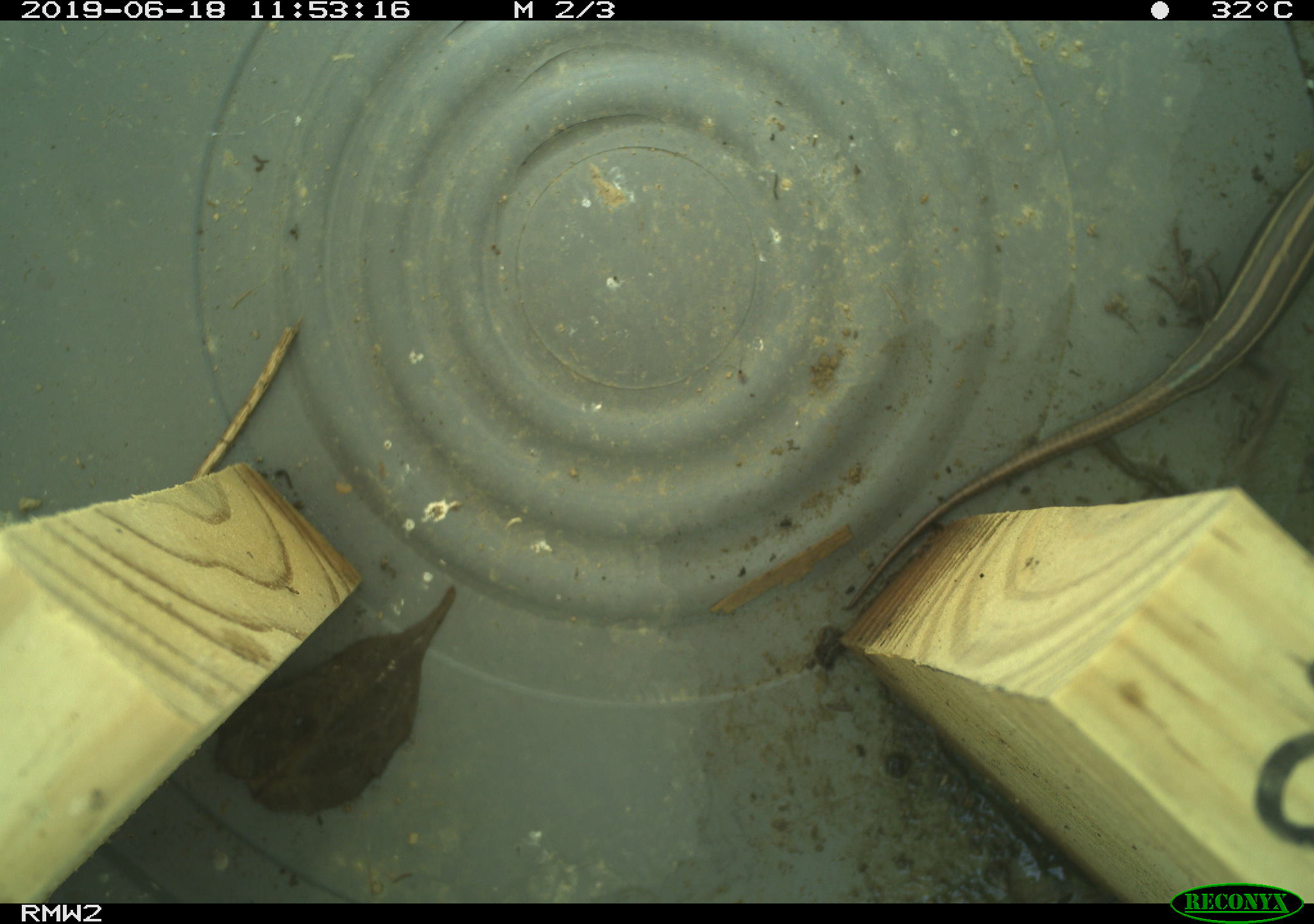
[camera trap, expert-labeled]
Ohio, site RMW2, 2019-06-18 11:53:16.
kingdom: Animalia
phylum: Chordata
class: Reptilia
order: Squamata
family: Scincidae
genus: Plestiodon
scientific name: Plestiodon fasciatus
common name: common five-lined skink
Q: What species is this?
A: Common five-lined skink (Plestiodon fasciatus).